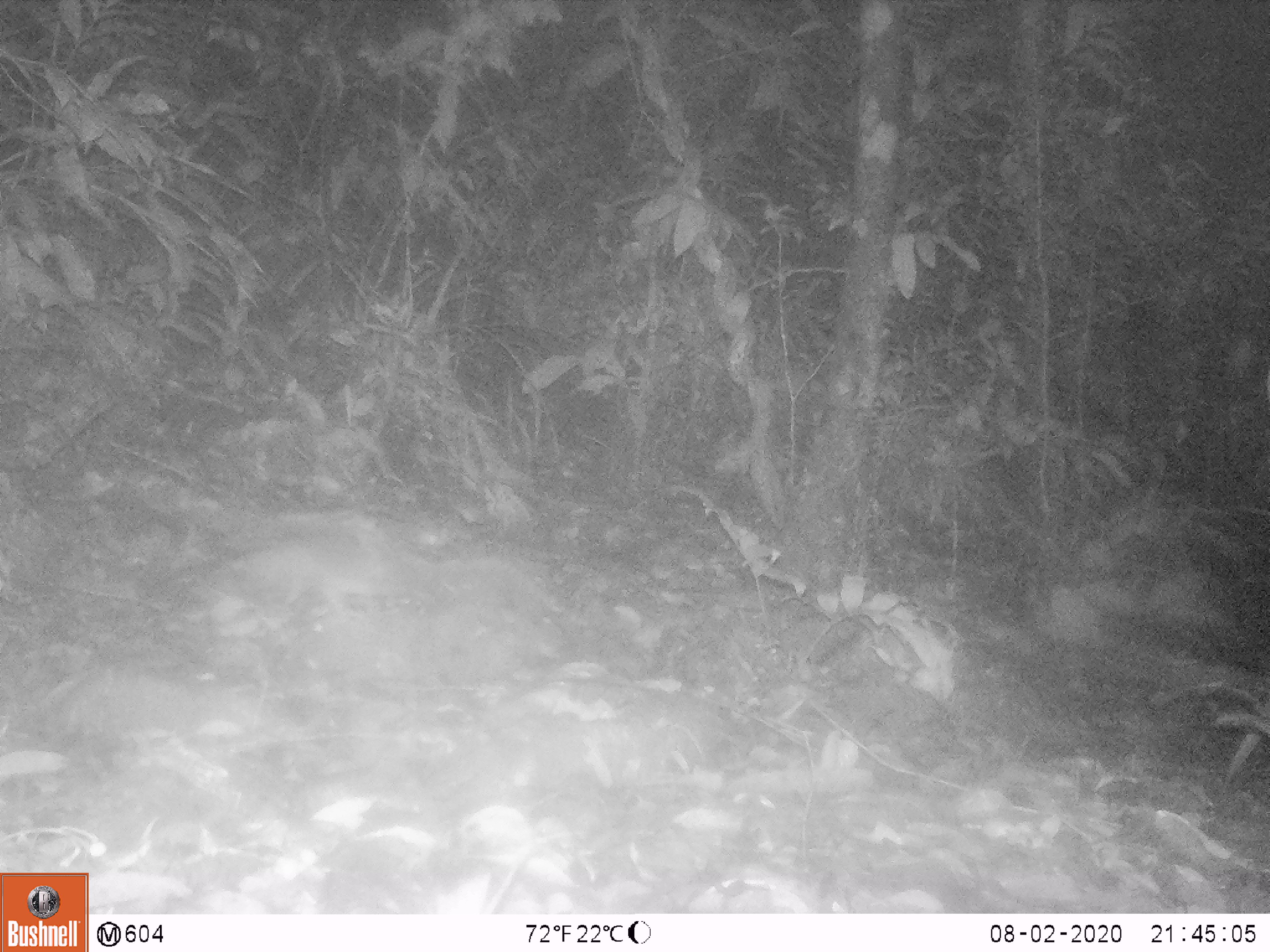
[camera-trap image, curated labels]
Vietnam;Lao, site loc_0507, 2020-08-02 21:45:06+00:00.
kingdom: Animalia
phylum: Chordata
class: Mammalia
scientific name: Mammalia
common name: mammal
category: unidentified small mammal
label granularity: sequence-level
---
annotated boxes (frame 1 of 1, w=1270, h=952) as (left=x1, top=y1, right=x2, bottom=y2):
unidentified small mammal: (left=228, top=540, right=398, bottom=610)